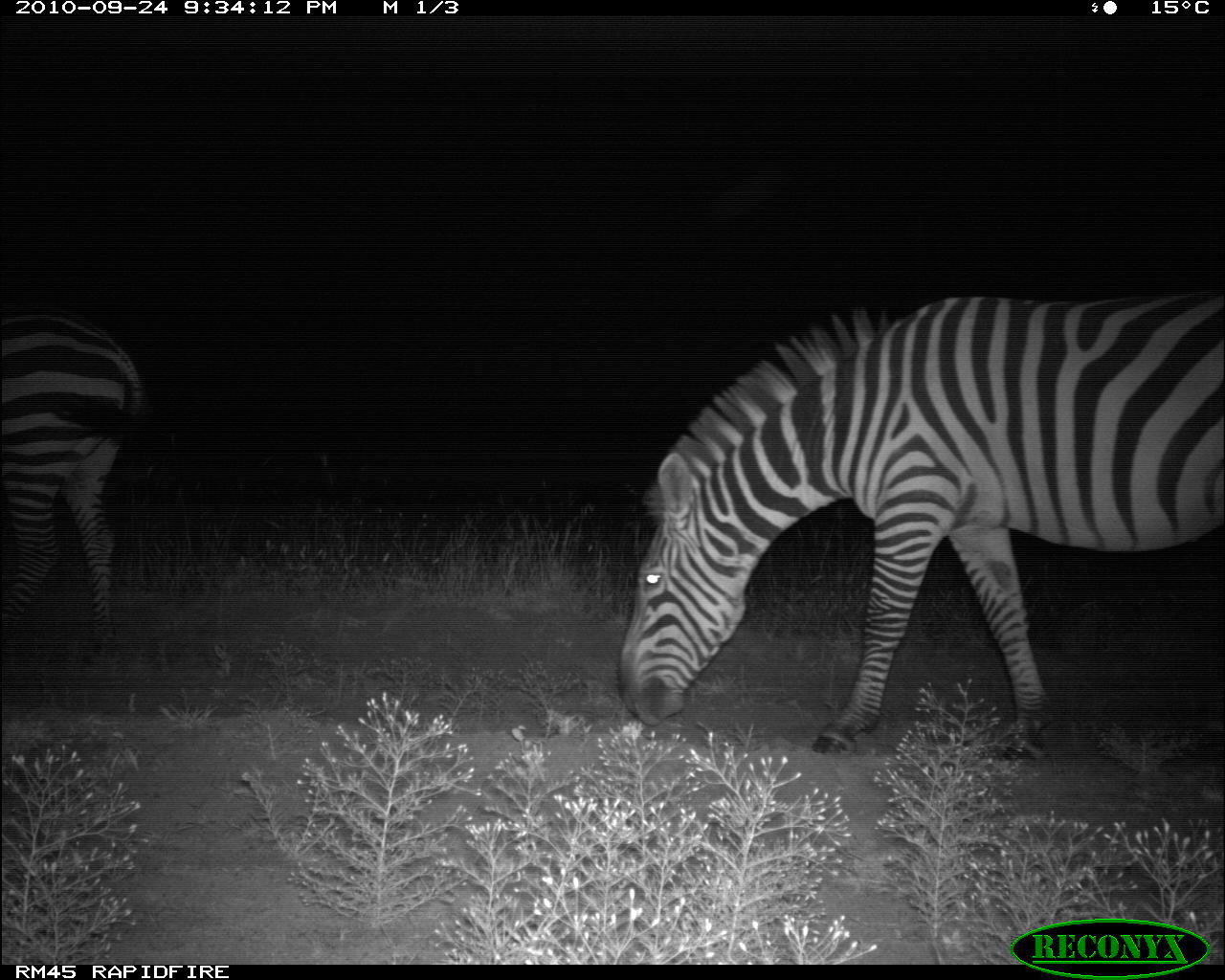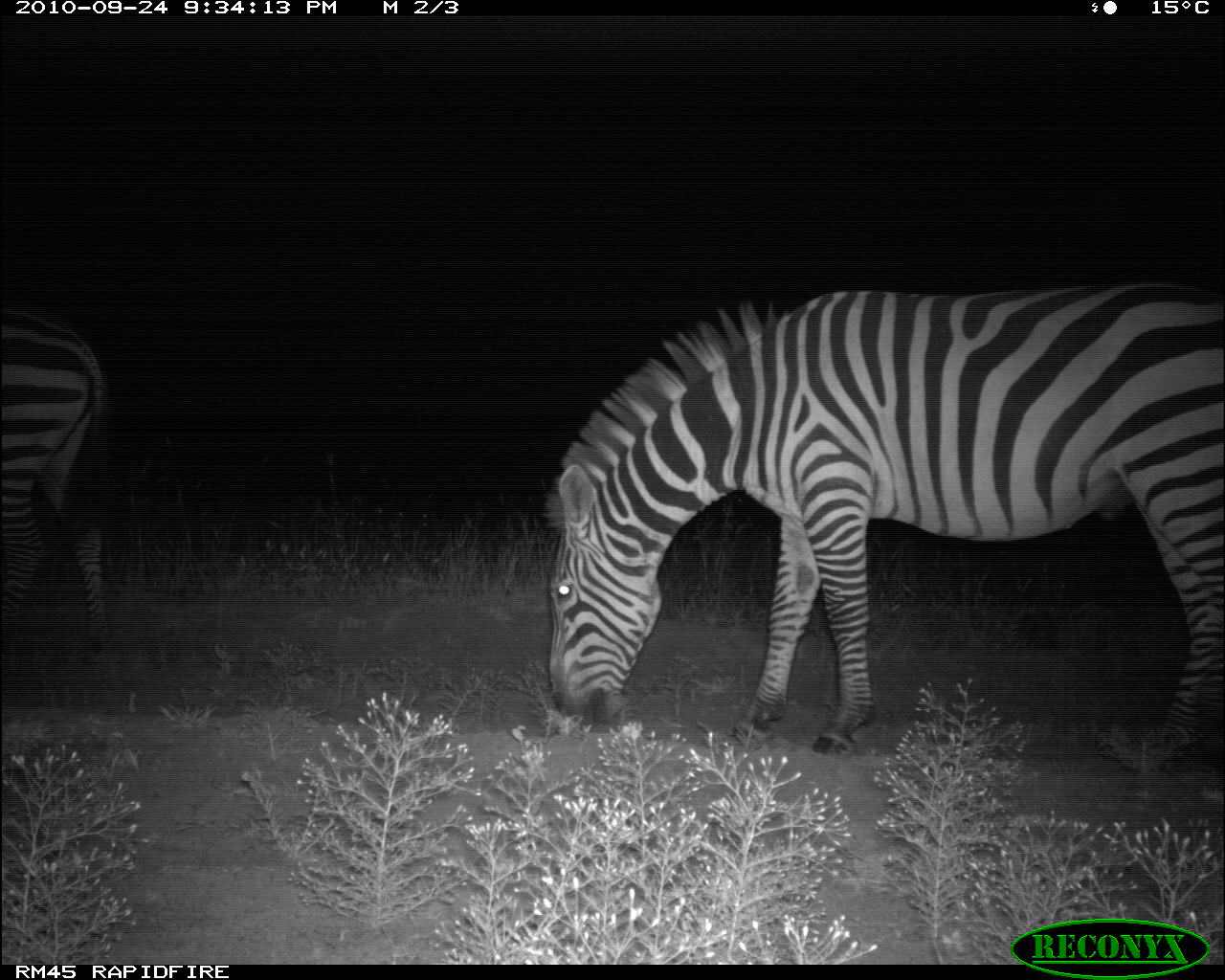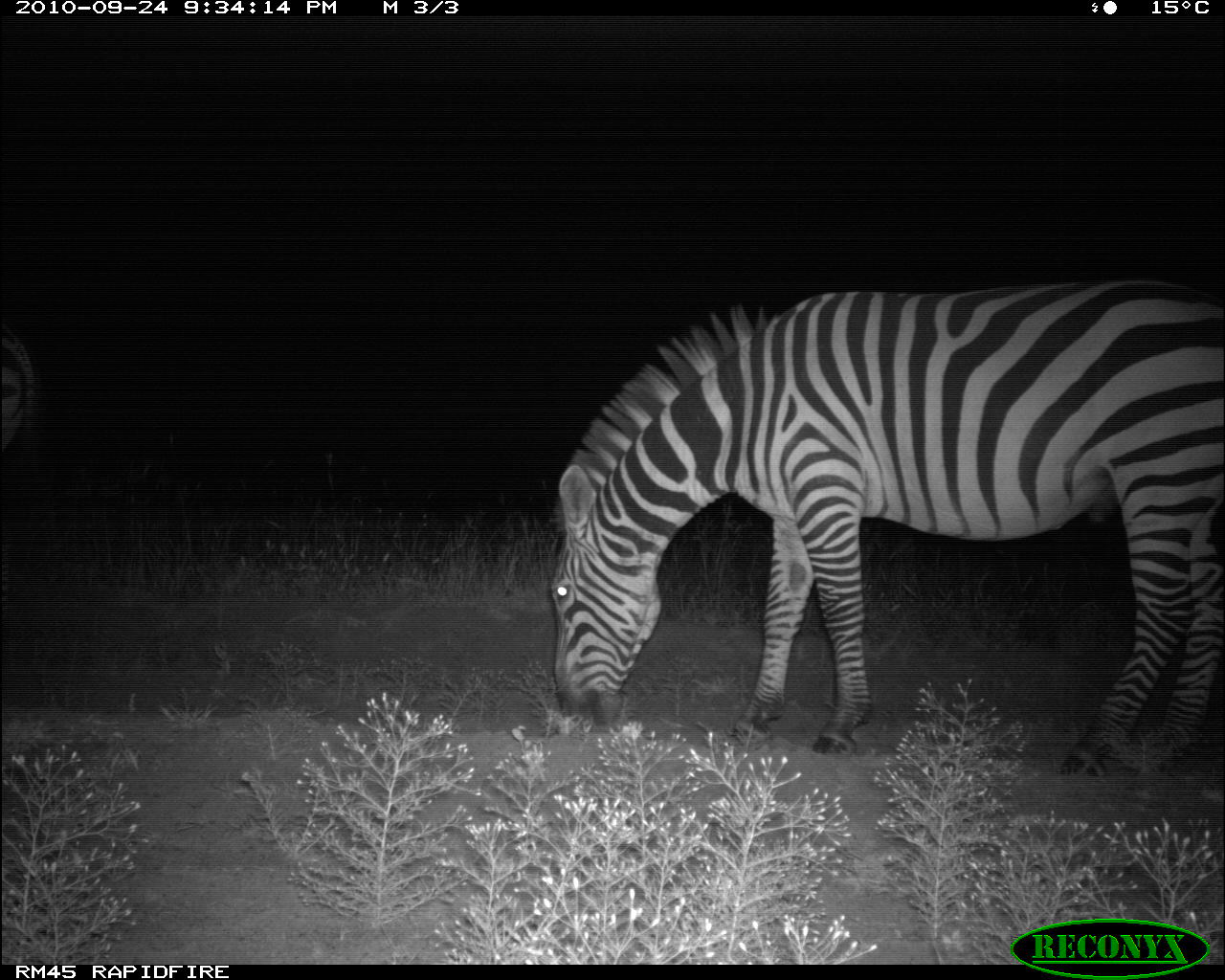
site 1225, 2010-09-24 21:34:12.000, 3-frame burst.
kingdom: Animalia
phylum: Chordata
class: Mammalia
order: Perissodactyla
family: Equidae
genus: Equus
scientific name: Equus quagga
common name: plains zebra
Equus quagga (plains zebra), count 2.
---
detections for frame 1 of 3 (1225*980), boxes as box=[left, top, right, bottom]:
equus quagga: box=[619, 290, 1224, 758]; box=[0, 302, 149, 648]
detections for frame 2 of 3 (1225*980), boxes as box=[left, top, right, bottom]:
equus quagga: box=[543, 283, 1225, 776]; box=[1, 300, 113, 654]